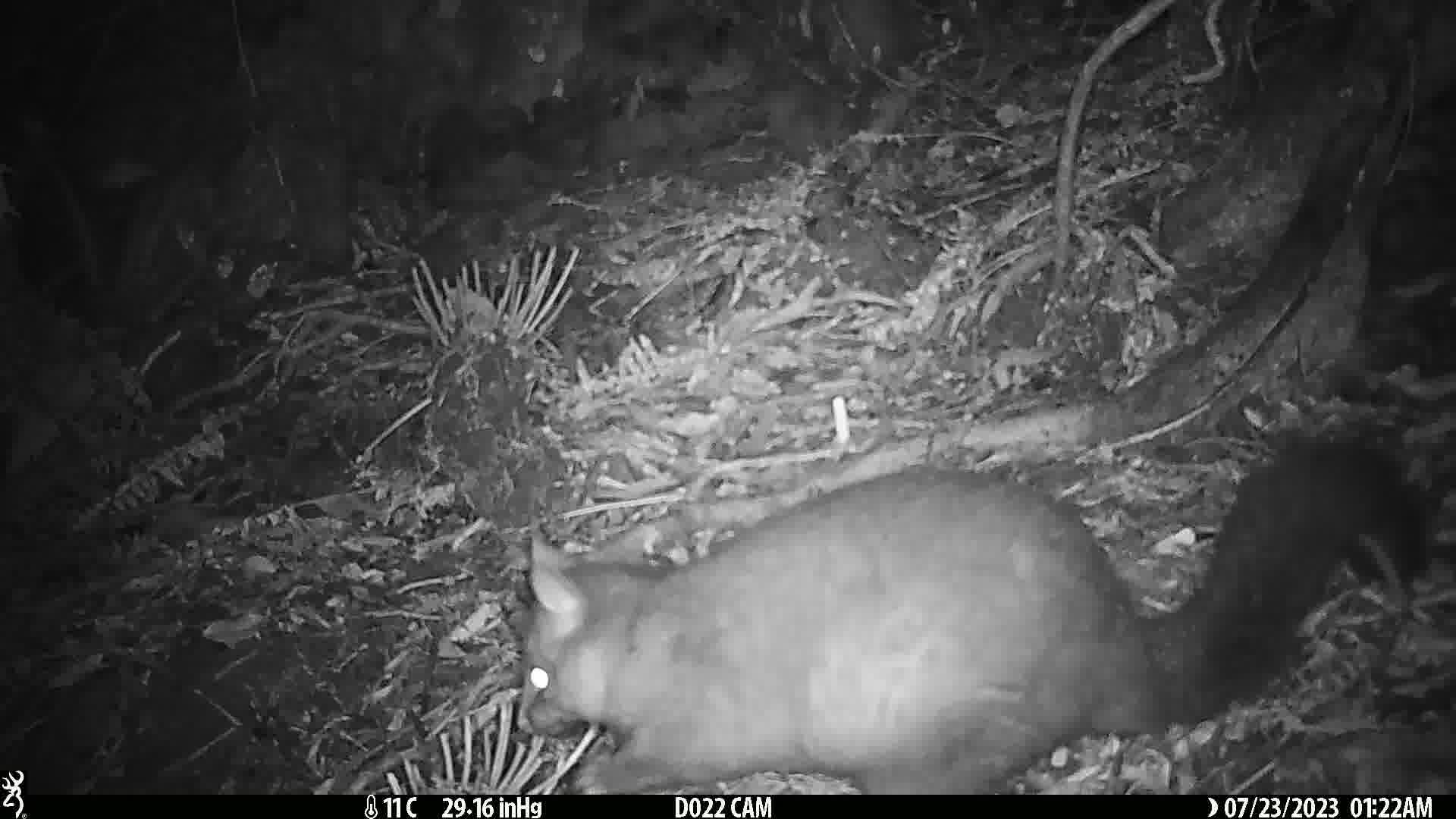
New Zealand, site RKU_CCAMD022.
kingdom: Animalia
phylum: Chordata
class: Mammalia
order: Diprotodontia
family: Phalangeridae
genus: Trichosurus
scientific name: Trichosurus vulpecula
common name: common brushtail possum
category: possum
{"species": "possum (common brushtail possum) (Trichosurus vulpecula)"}